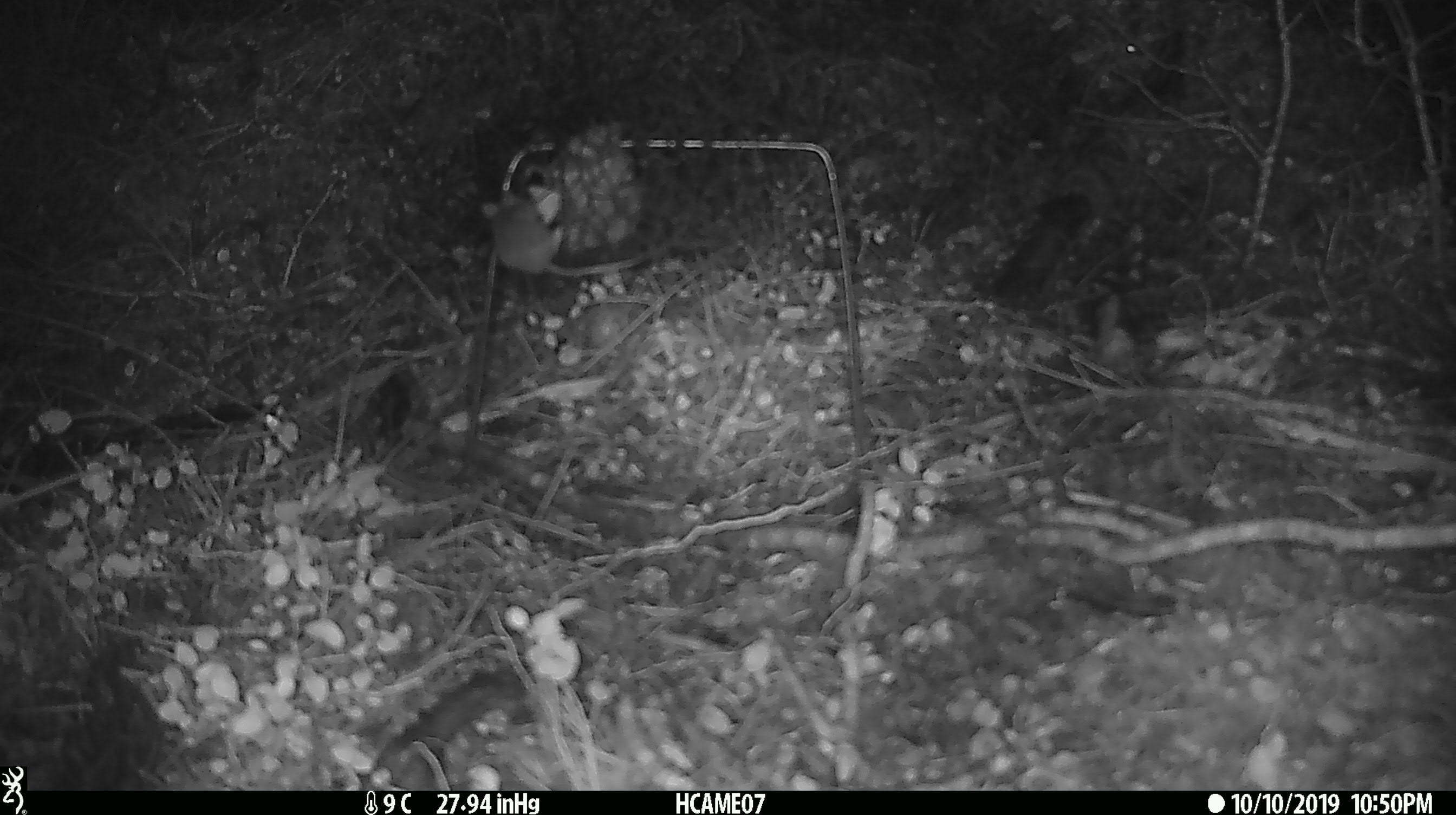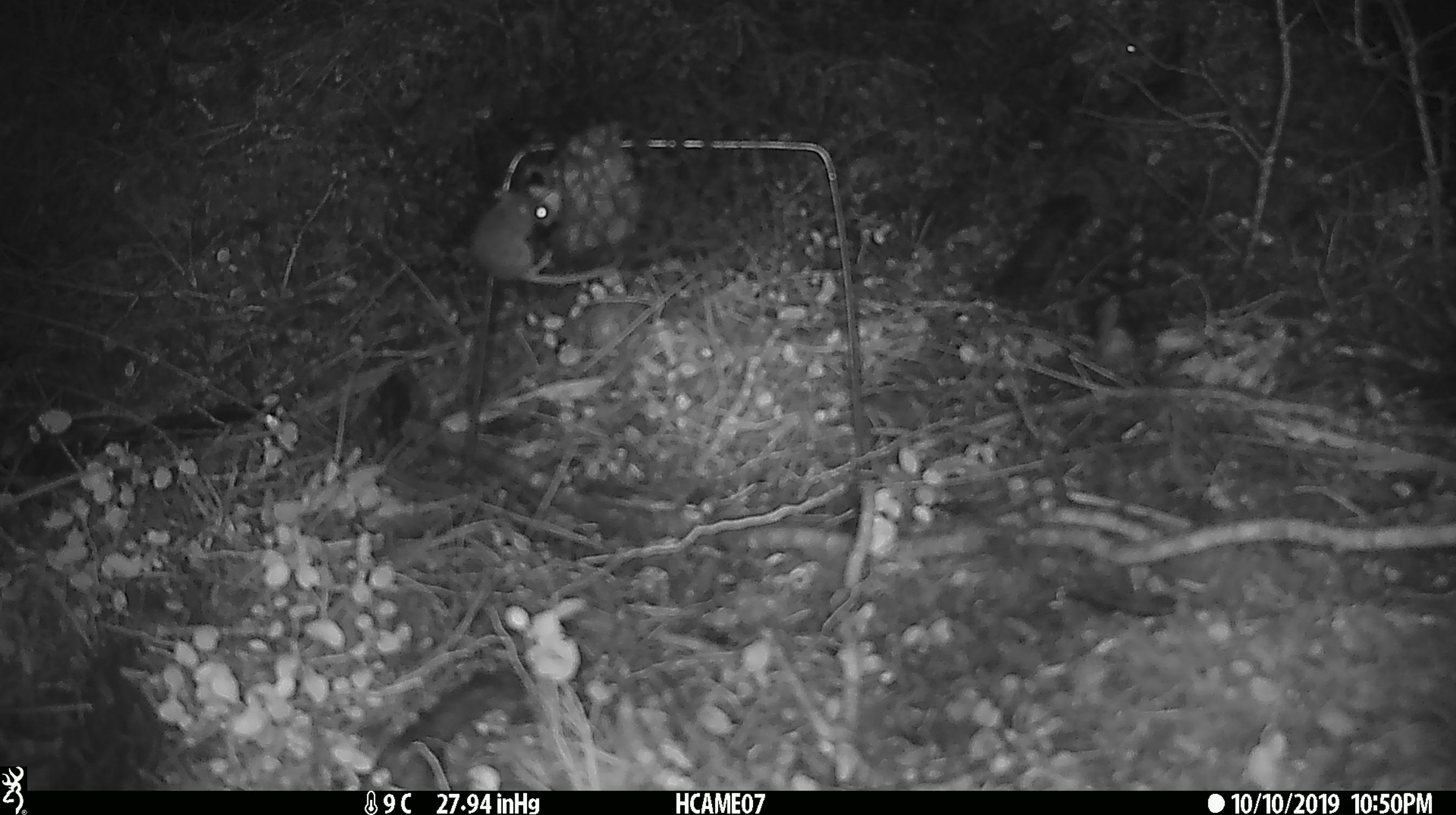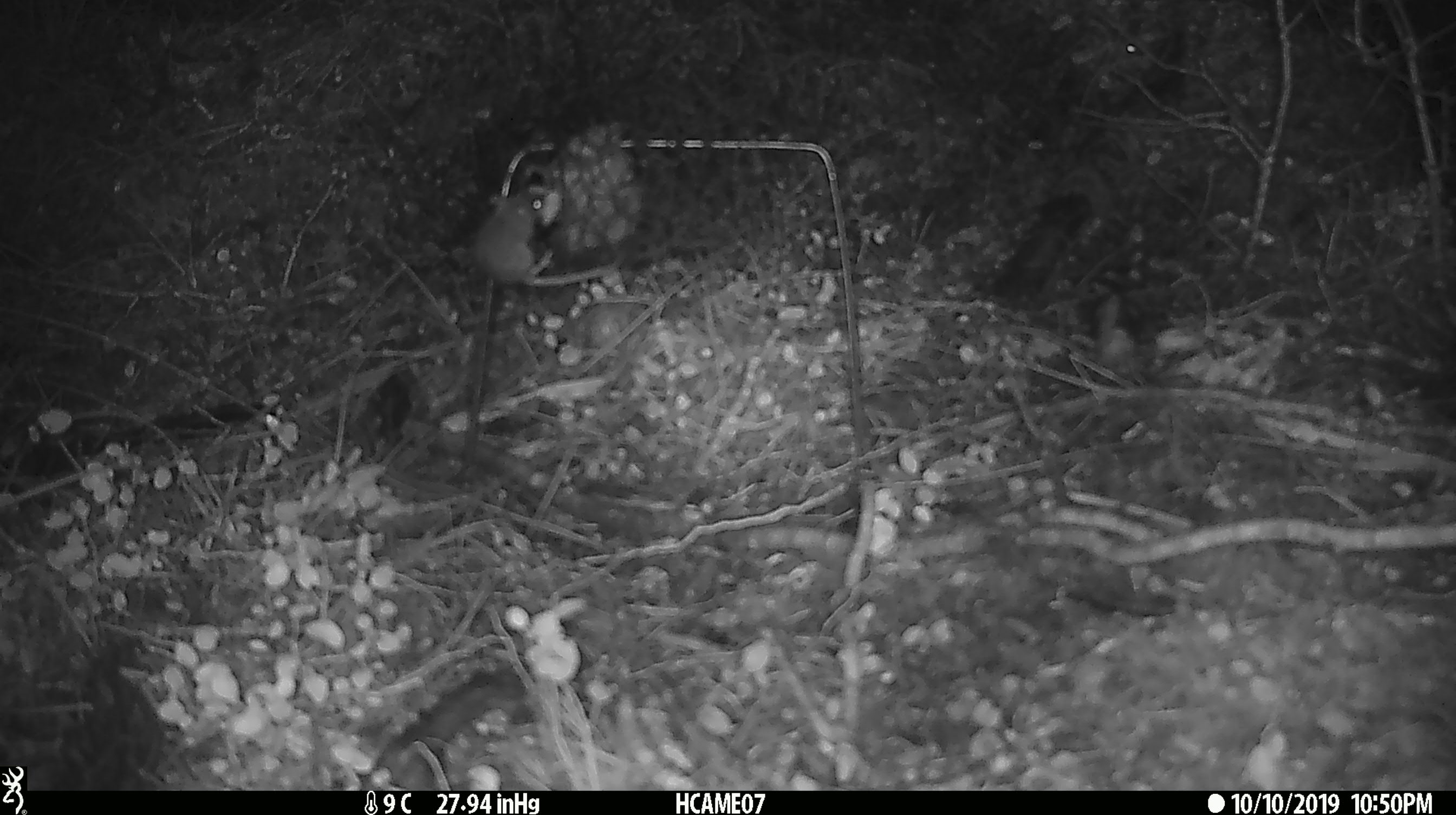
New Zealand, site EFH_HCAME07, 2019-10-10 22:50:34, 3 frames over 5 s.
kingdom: Animalia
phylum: Chordata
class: Mammalia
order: Rodentia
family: Muridae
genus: Mus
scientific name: Mus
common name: mouse